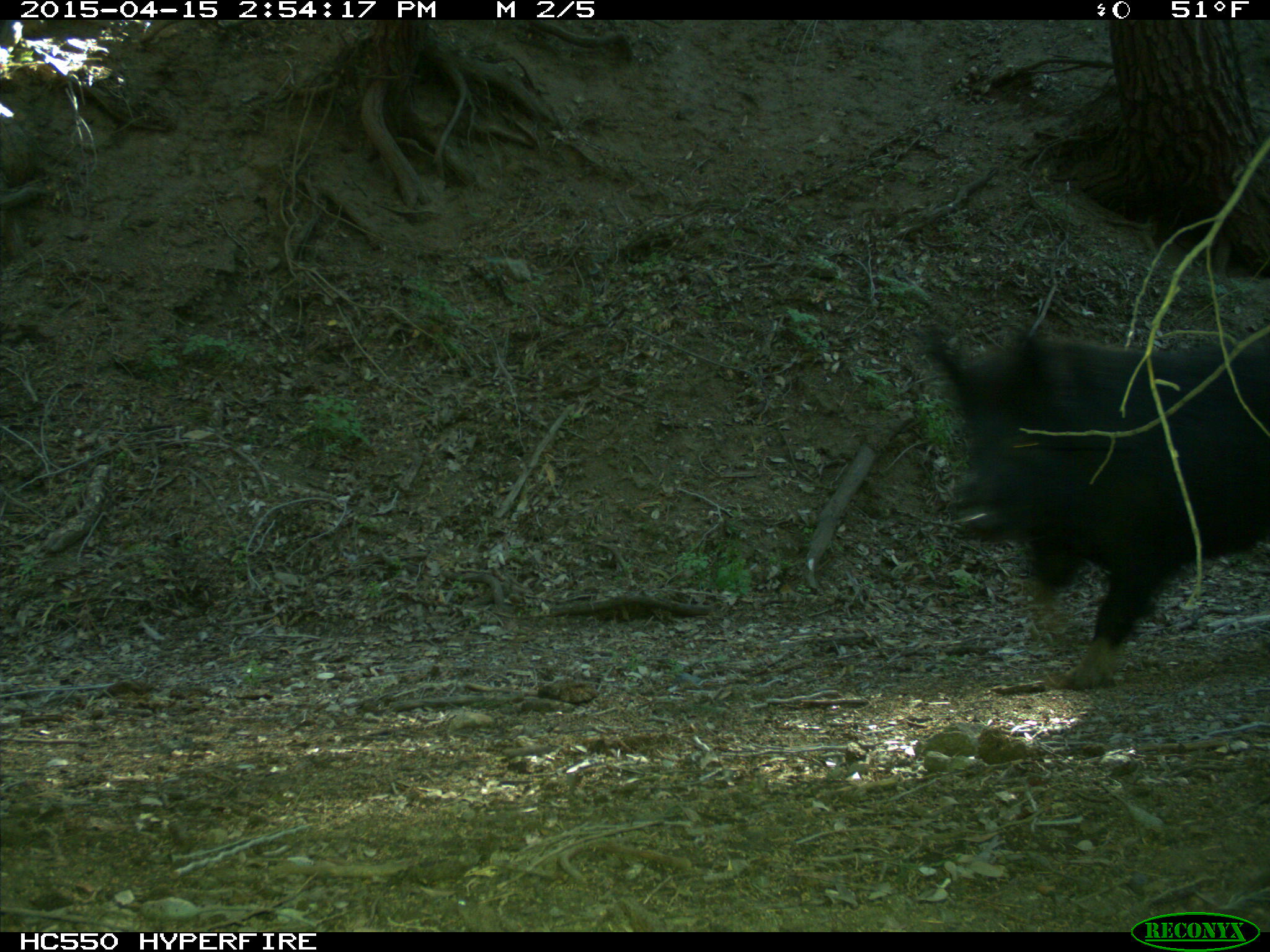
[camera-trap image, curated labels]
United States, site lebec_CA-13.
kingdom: Animalia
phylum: Chordata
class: Mammalia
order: Artiodactyla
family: Suidae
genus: Sus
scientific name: Sus scrofa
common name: wild boar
Sus scrofa (wild boar).